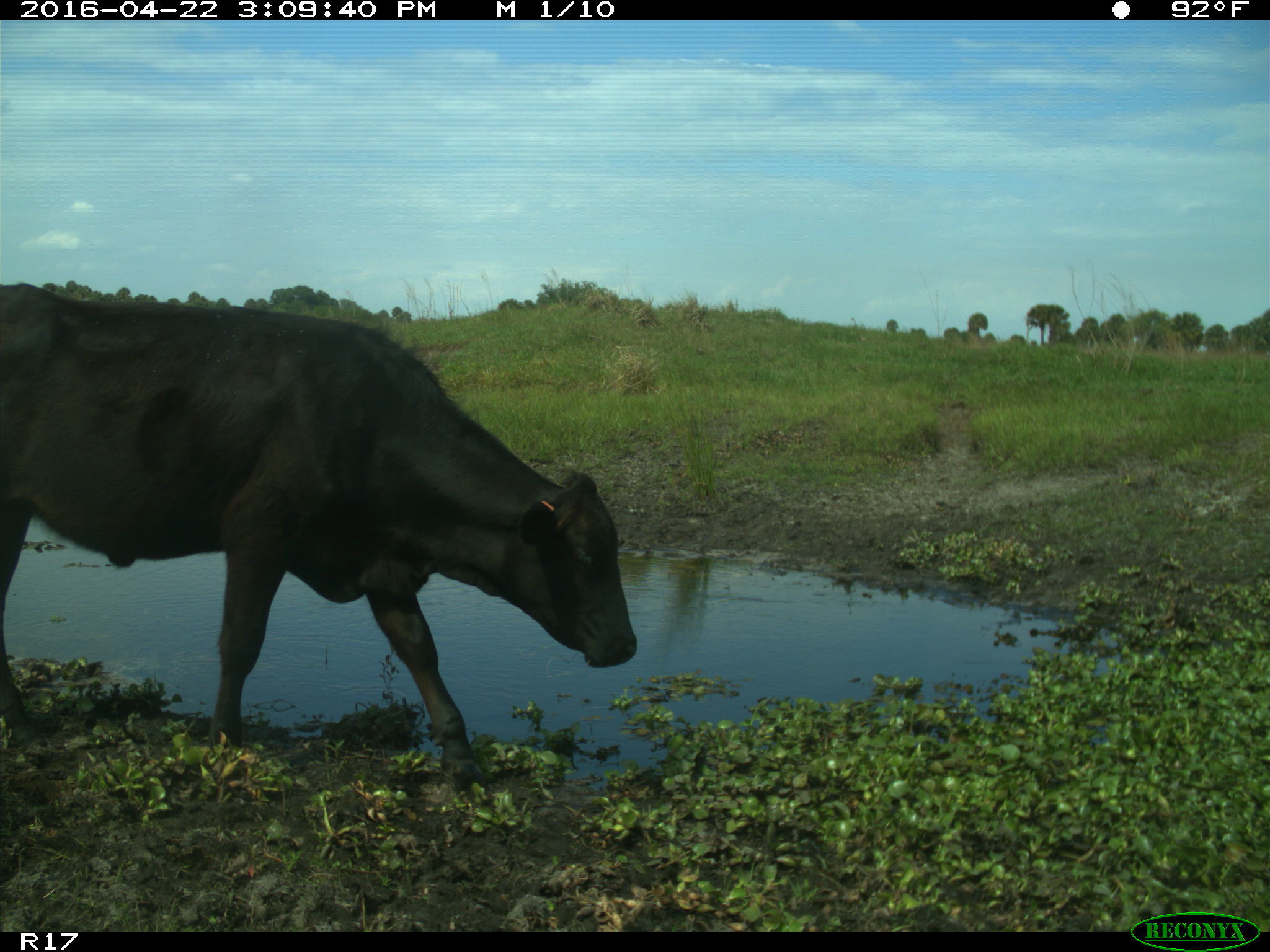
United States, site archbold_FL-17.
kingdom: Animalia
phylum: Chordata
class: Mammalia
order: Artiodactyla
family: Bovidae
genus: Bos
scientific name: Bos taurus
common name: domestic cow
Bos taurus (domestic cow).